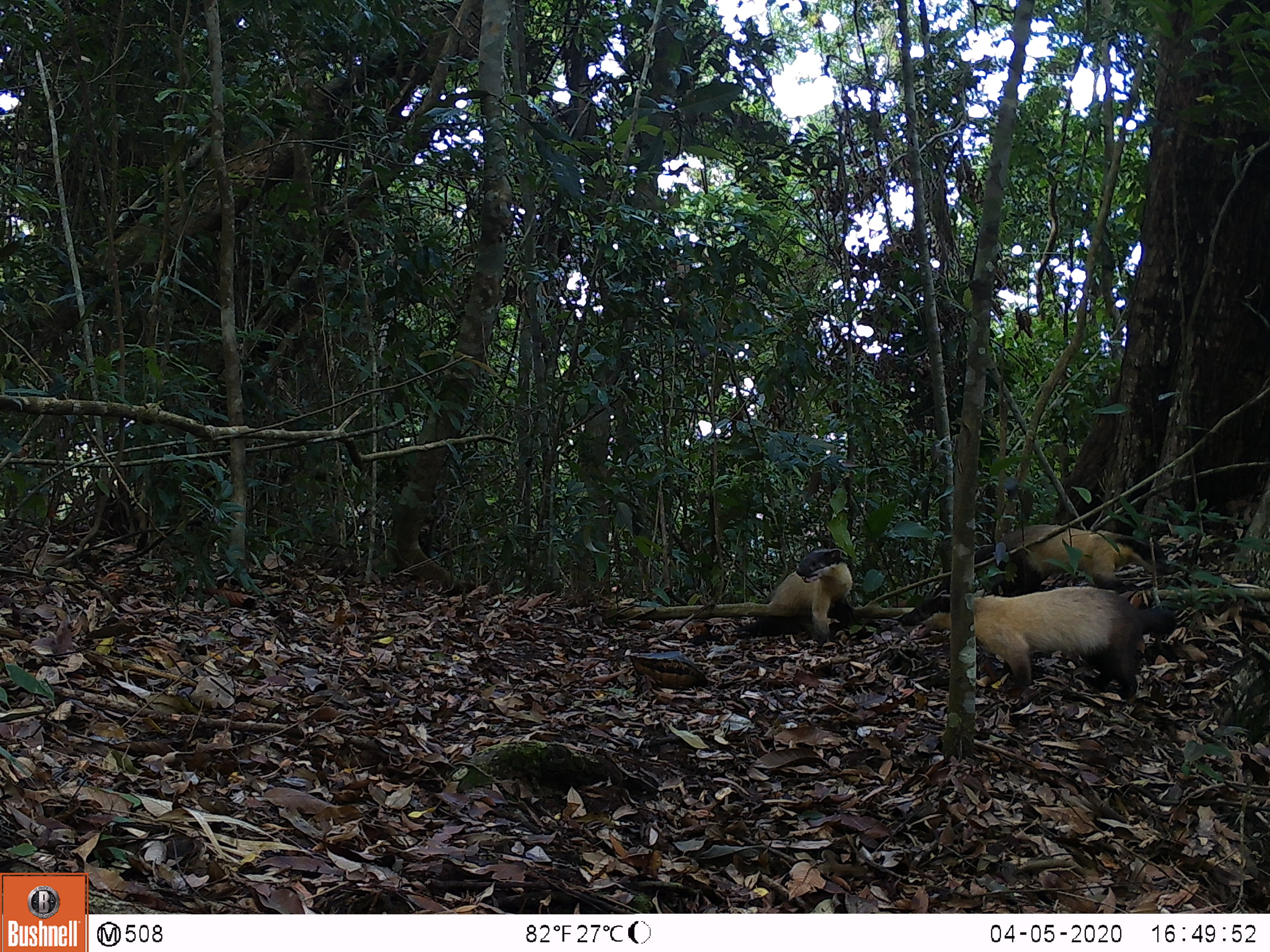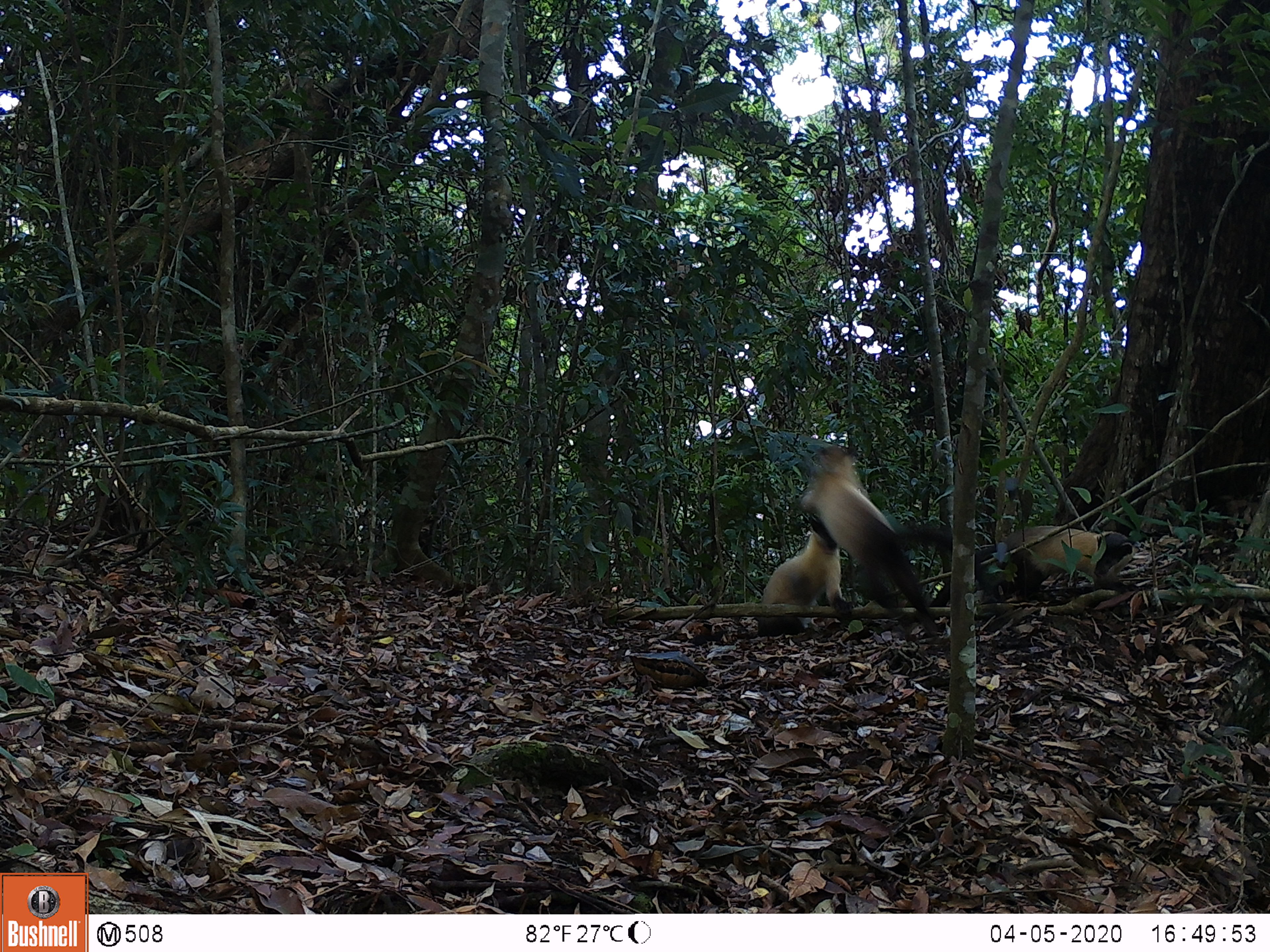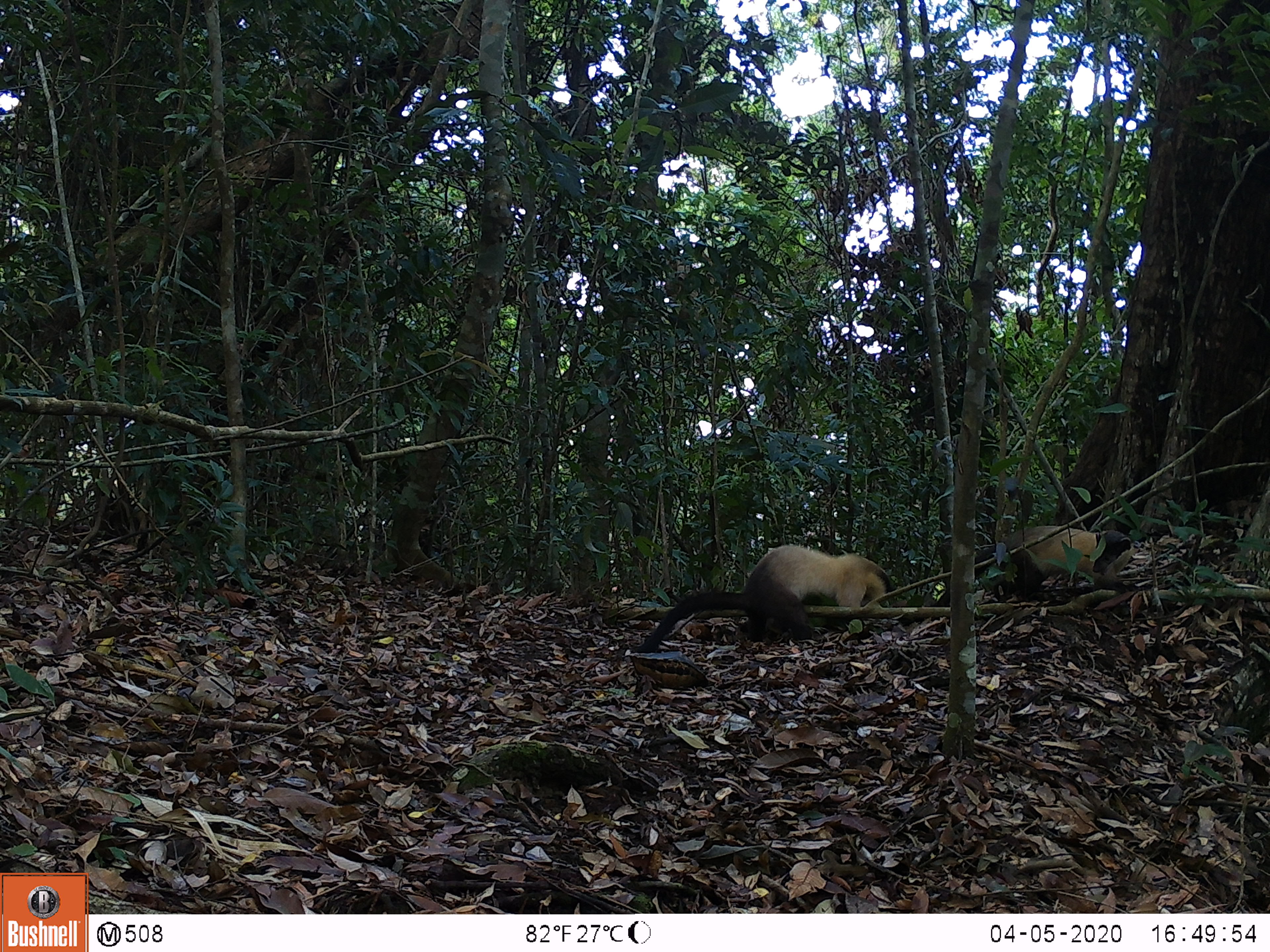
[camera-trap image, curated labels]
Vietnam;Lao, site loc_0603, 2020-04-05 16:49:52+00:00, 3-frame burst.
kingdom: Animalia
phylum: Chordata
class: Mammalia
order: Carnivora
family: Mustelidae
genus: Martes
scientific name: Martes flavigula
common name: yellow-throated marten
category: yellow throated marten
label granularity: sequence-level